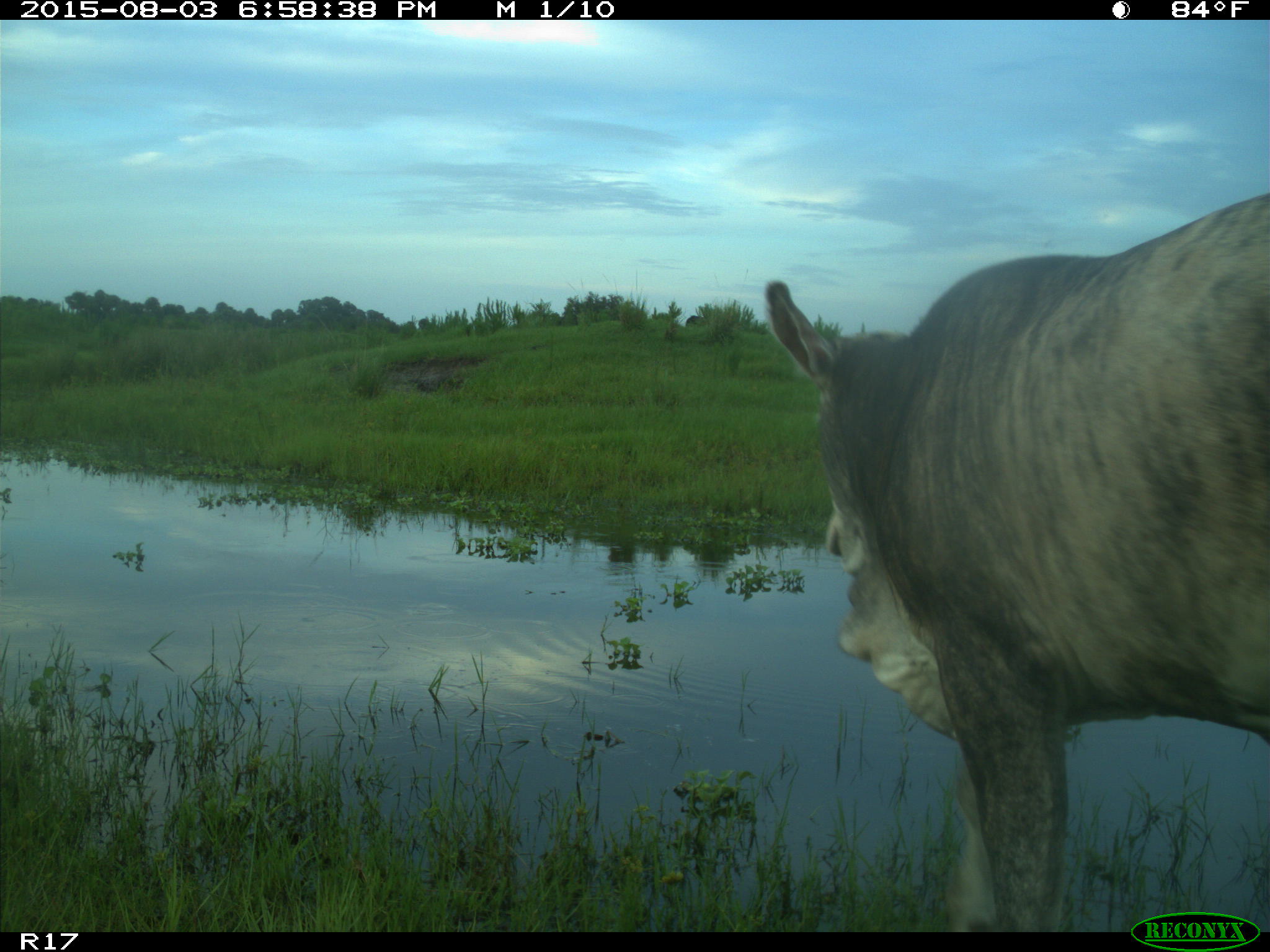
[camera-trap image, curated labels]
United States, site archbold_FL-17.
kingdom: Animalia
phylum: Chordata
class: Mammalia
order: Artiodactyla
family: Bovidae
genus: Bos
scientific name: Bos taurus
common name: domestic cow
Bos taurus (domestic cow).